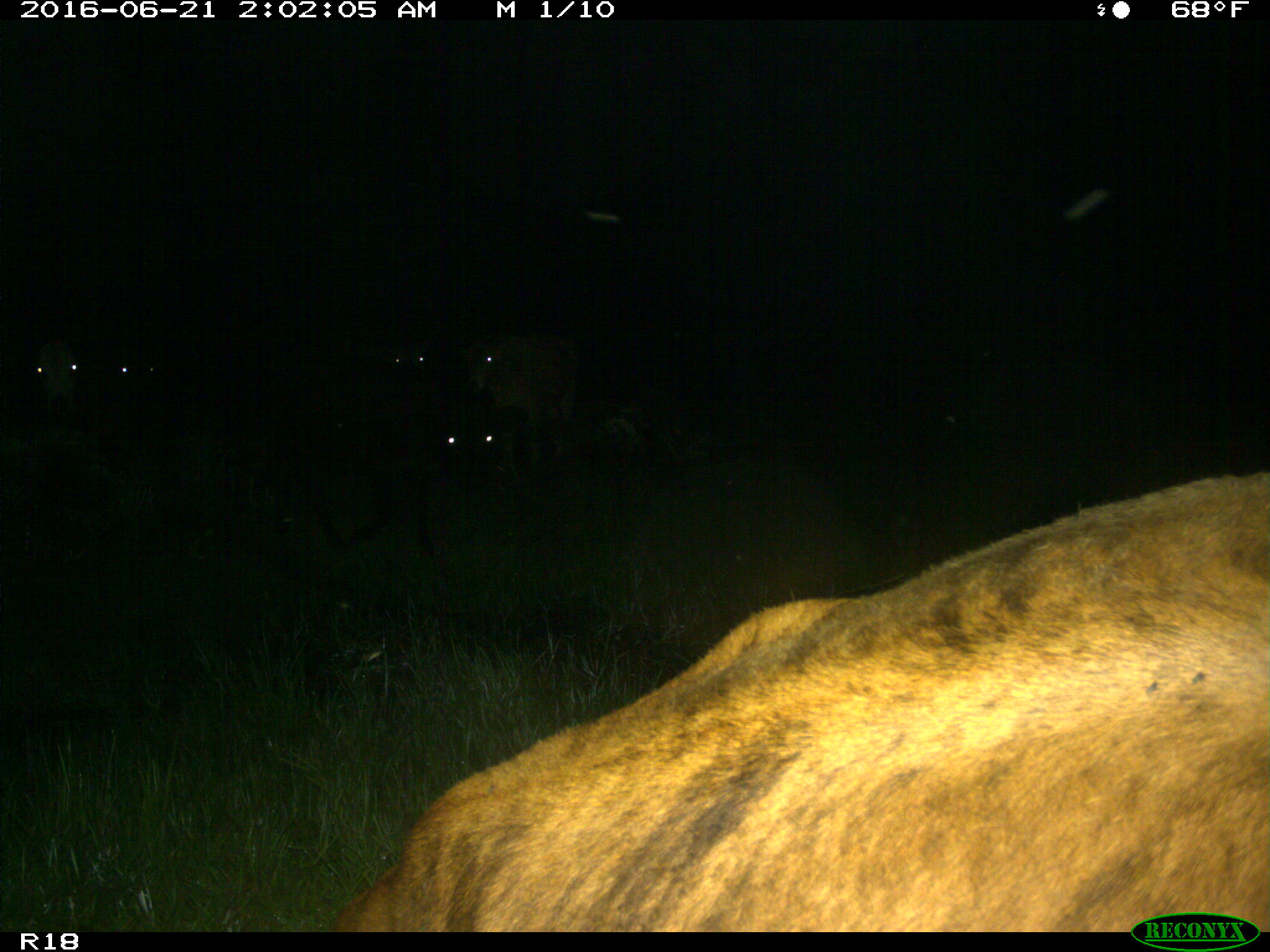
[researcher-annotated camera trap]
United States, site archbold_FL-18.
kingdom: Animalia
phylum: Chordata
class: Mammalia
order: Artiodactyla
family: Bovidae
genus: Bos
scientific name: Bos taurus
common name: domestic cow